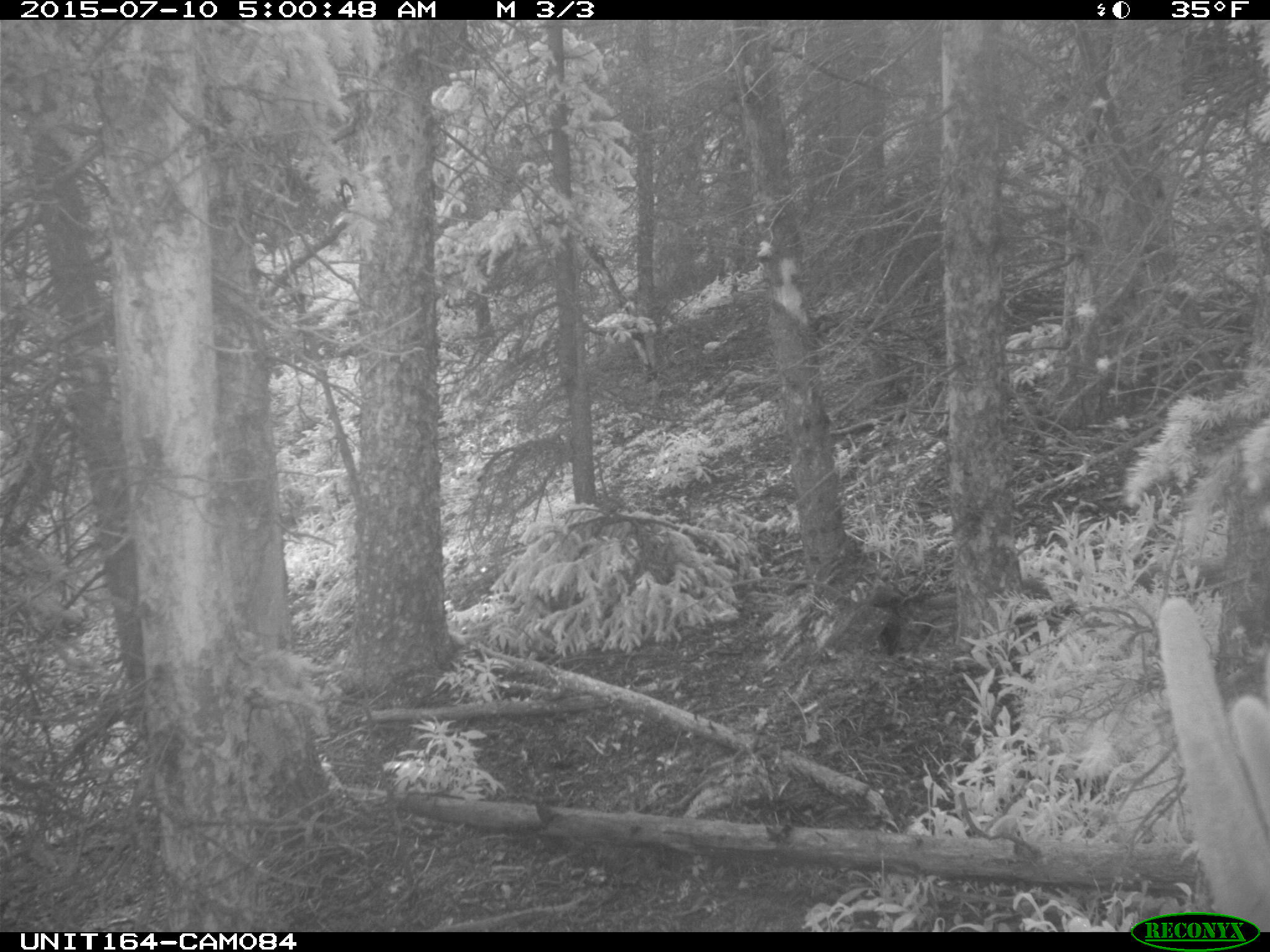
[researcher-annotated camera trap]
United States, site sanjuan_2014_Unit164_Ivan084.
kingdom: Animalia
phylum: Chordata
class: Mammalia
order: Artiodactyla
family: Cervidae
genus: Cervus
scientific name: Cervus elaphus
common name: red deer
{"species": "Cervus elaphus (red deer)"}